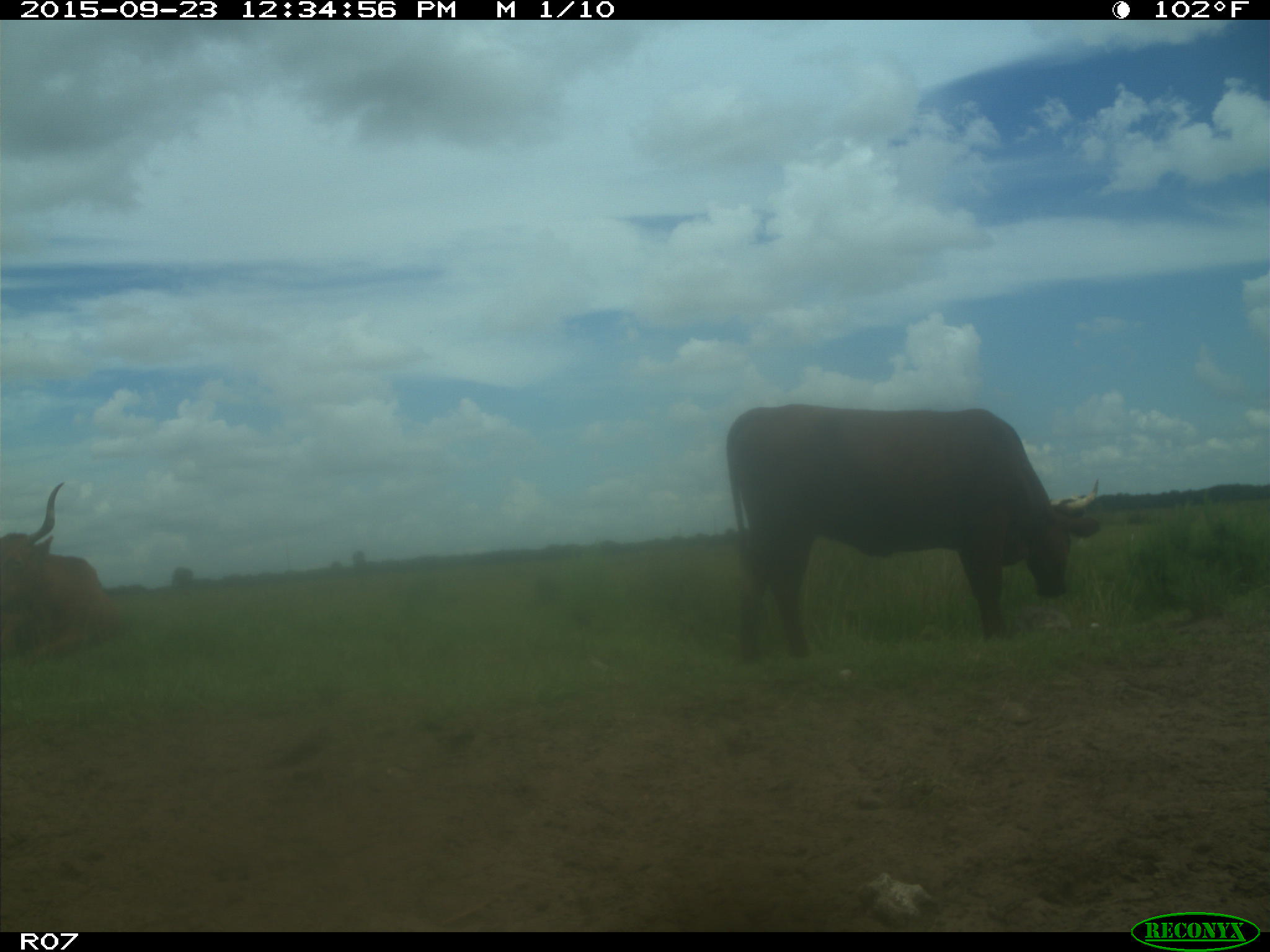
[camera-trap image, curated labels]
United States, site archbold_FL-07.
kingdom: Animalia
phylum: Chordata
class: Mammalia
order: Artiodactyla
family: Bovidae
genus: Bos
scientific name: Bos taurus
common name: domestic cow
Bos taurus (domestic cow).